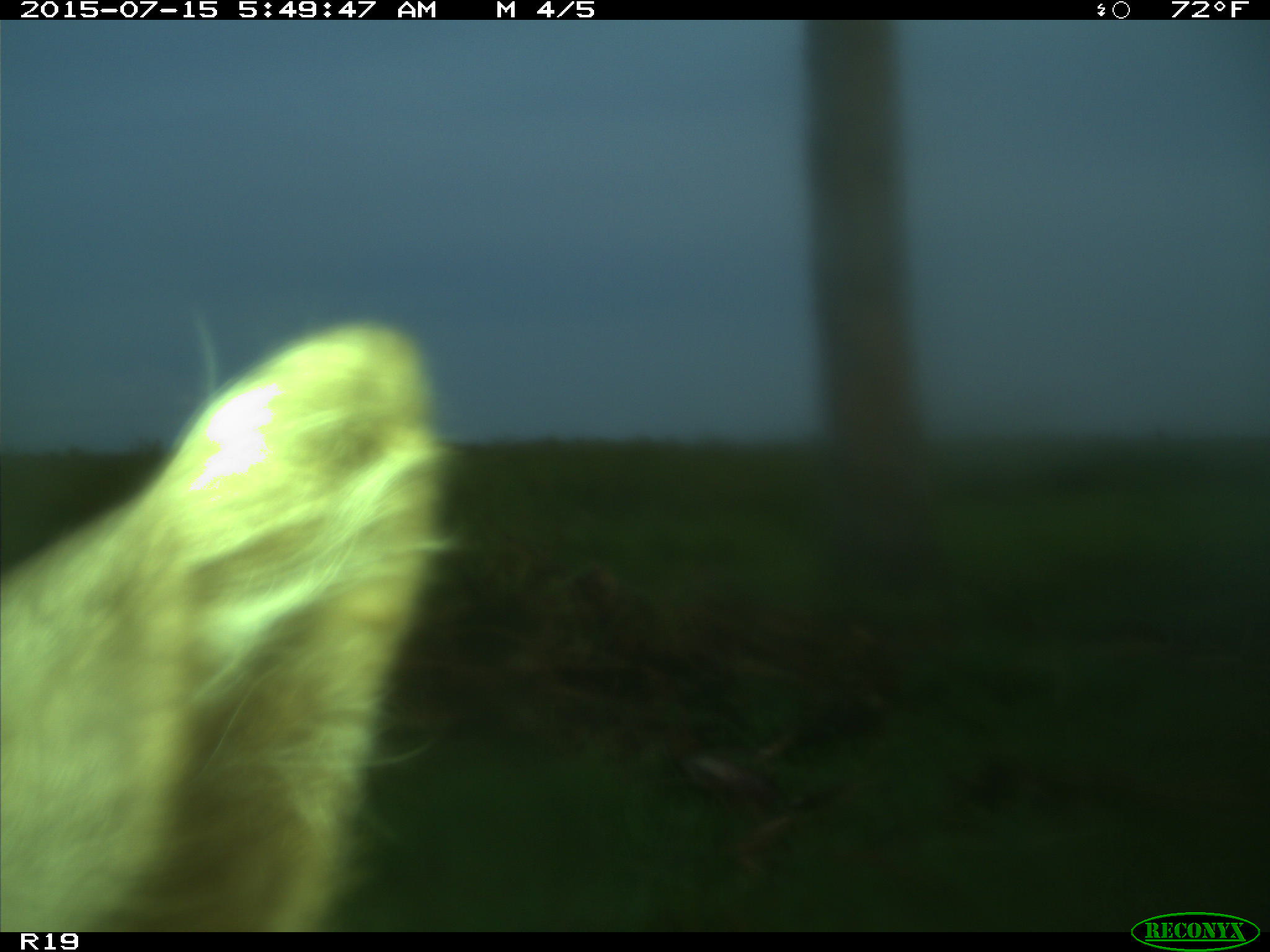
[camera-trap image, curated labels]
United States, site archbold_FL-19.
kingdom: Animalia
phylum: Chordata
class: Mammalia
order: Artiodactyla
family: Bovidae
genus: Bos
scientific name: Bos taurus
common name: domestic cow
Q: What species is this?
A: Bos taurus (domestic cow).